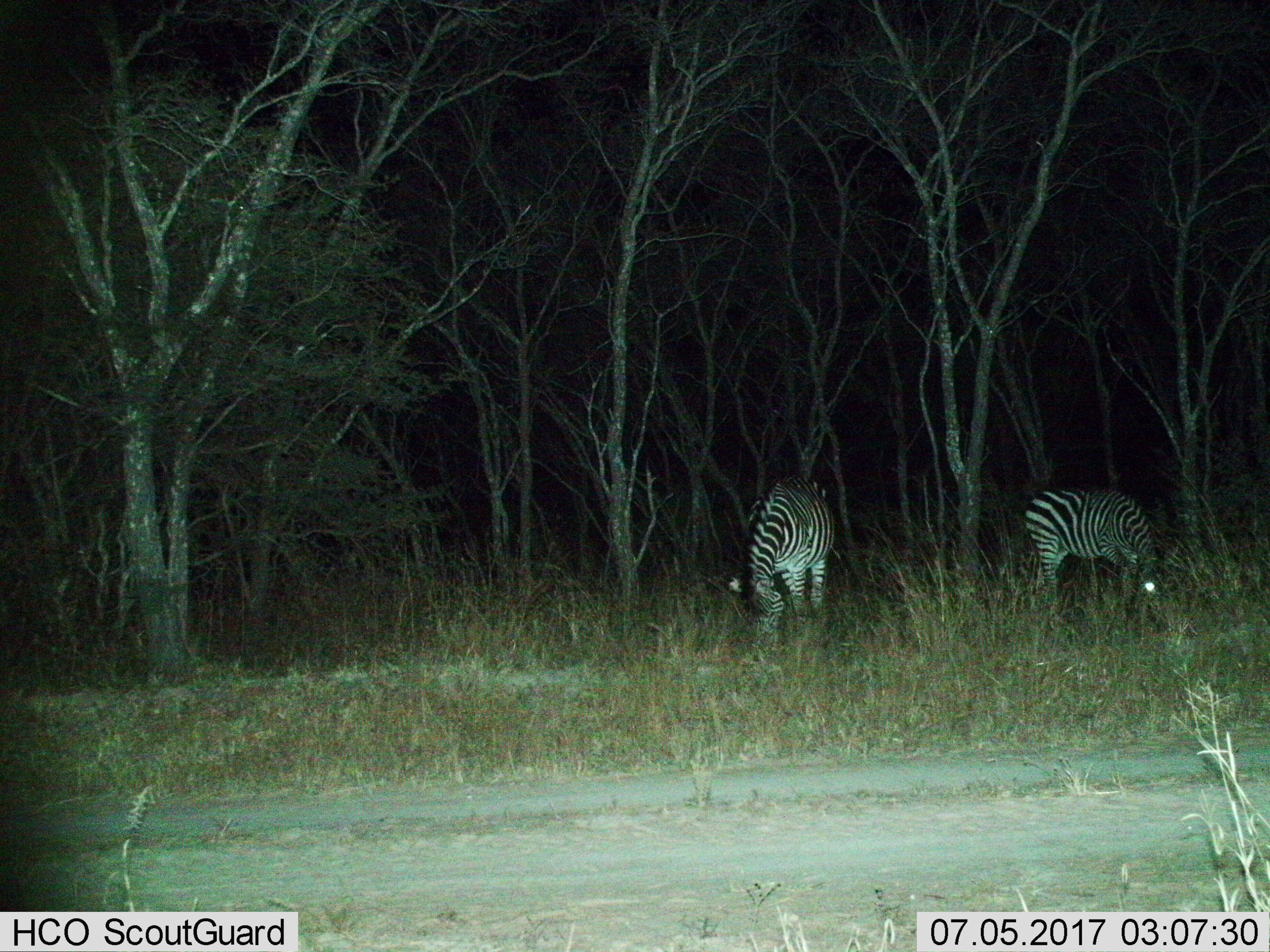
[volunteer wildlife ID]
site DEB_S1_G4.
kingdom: Animalia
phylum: Chordata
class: Mammalia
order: Perissodactyla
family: Equidae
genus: Equus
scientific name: Equus quagga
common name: plains zebra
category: zebraplains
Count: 2.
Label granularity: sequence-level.